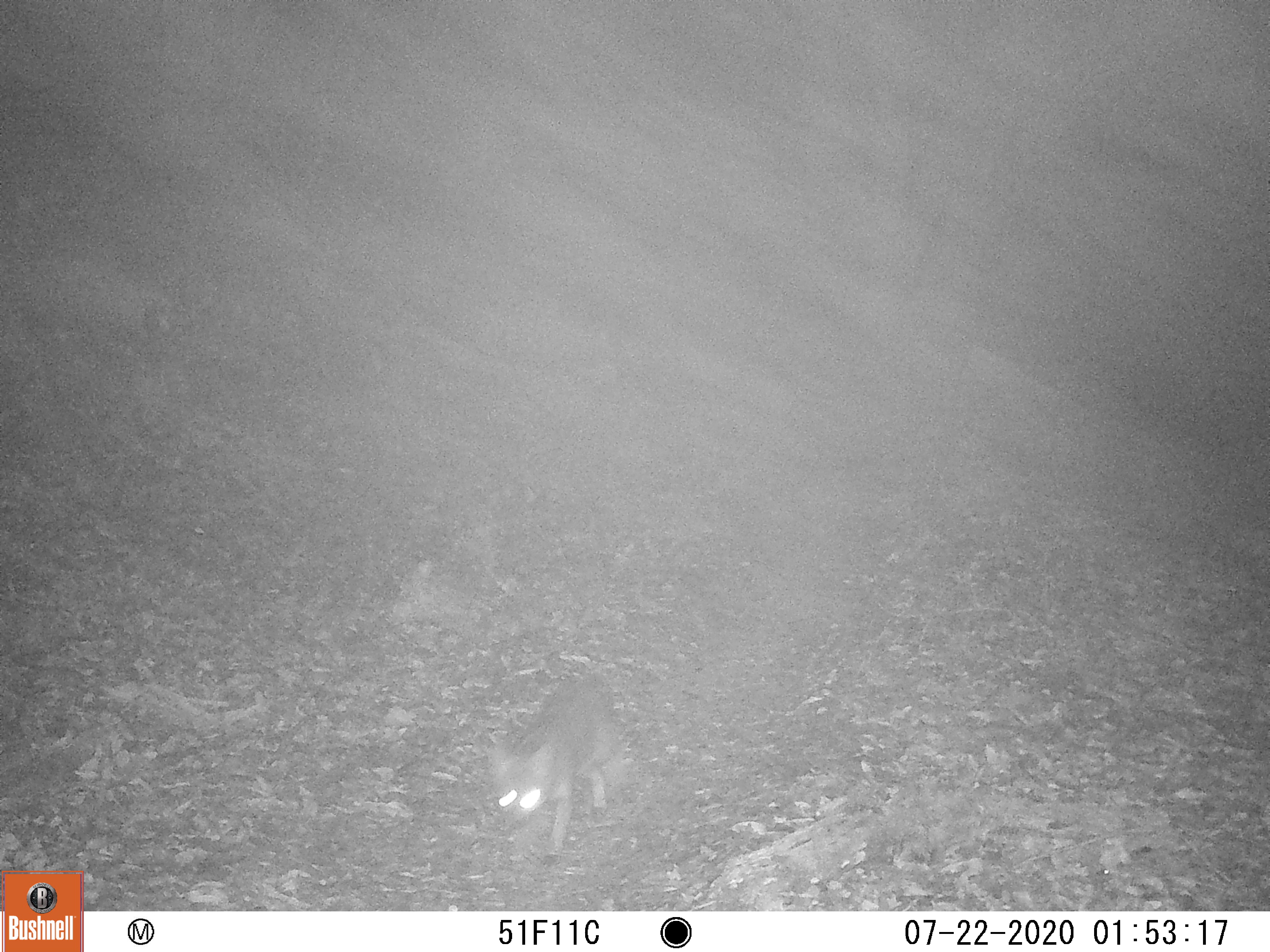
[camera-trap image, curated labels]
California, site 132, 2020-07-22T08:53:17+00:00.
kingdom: Animalia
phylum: Chordata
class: Mammalia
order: Carnivora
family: Canidae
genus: Urocyon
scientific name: Urocyon cinereoargenteus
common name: gray fox